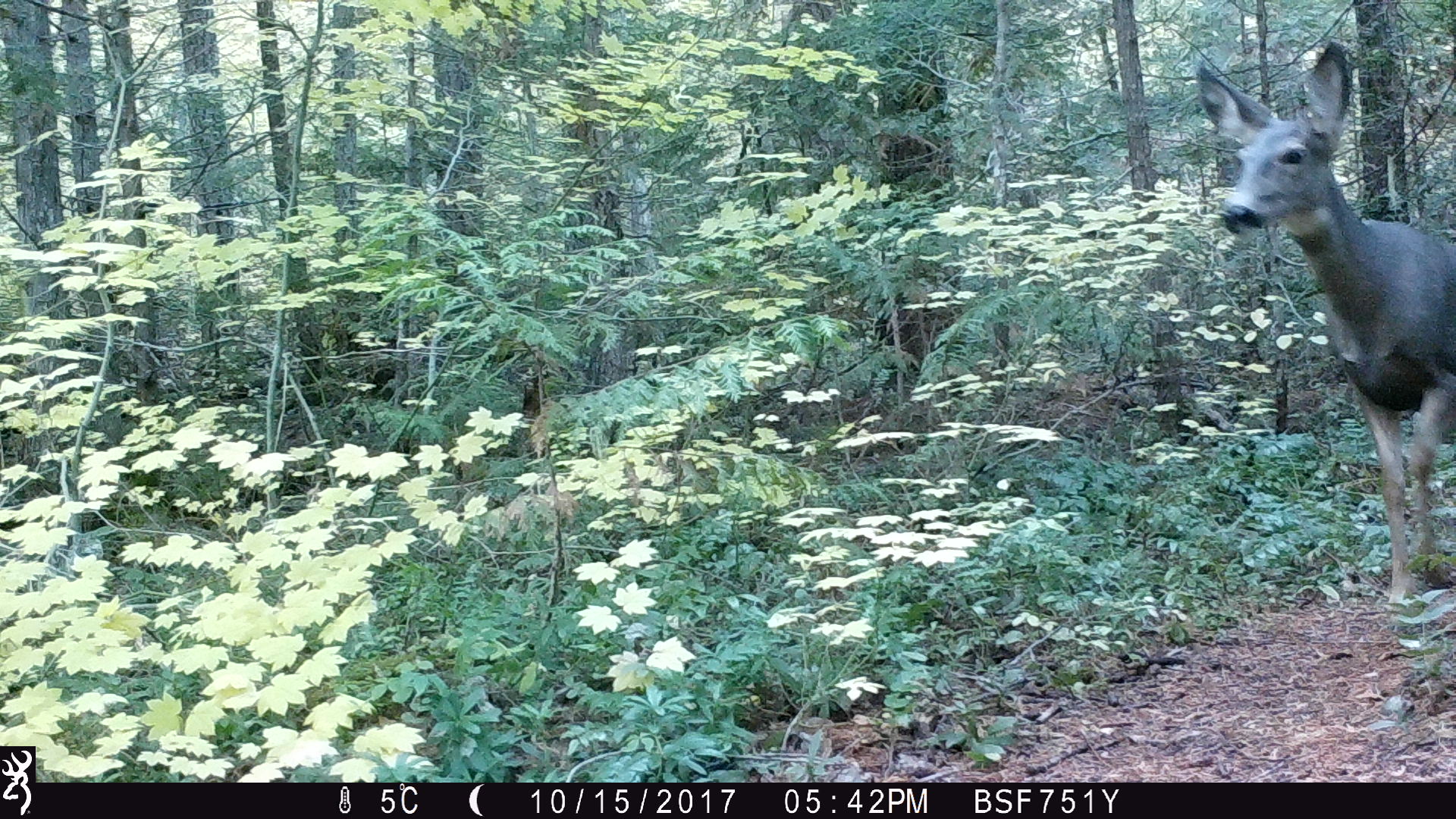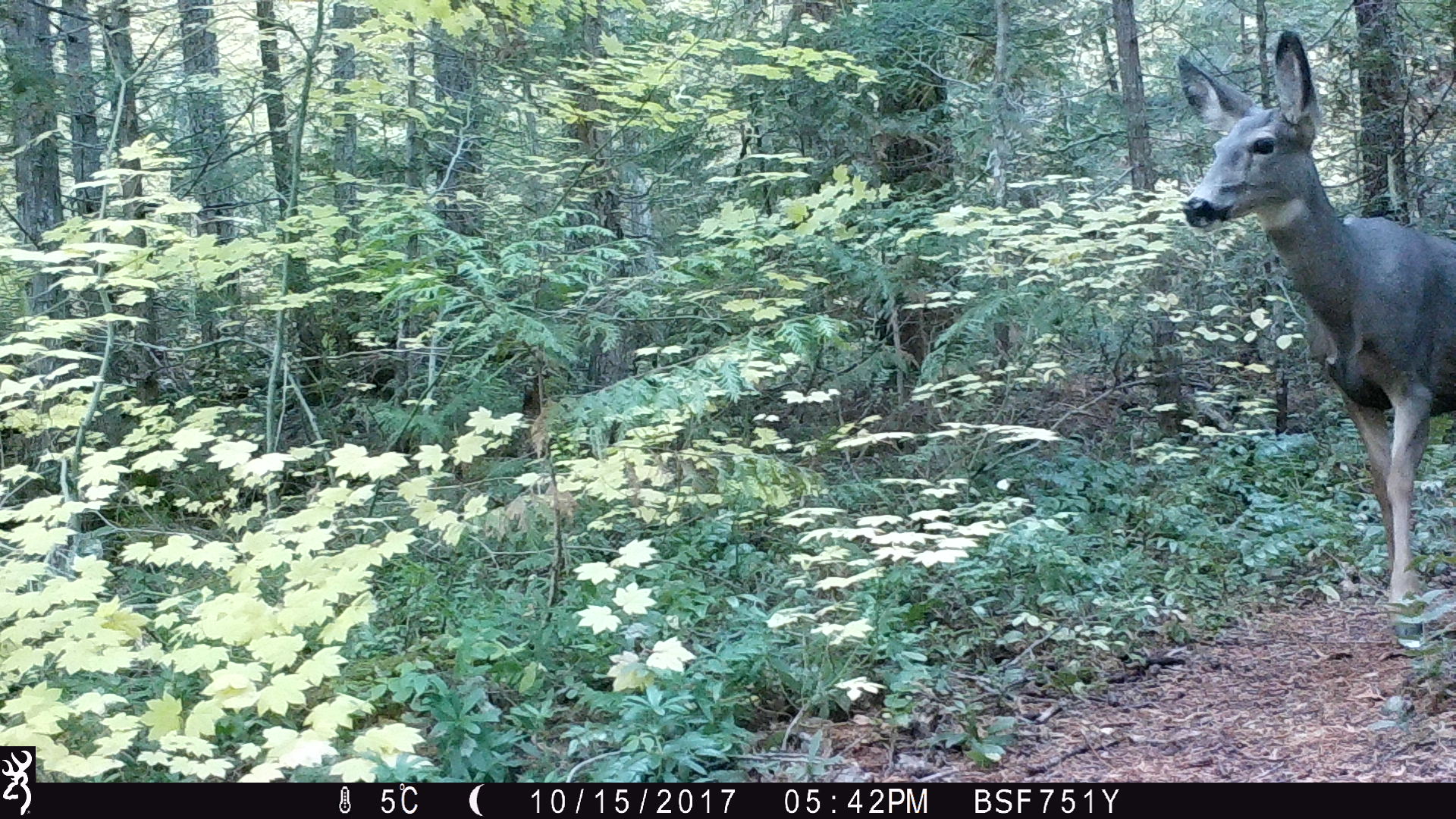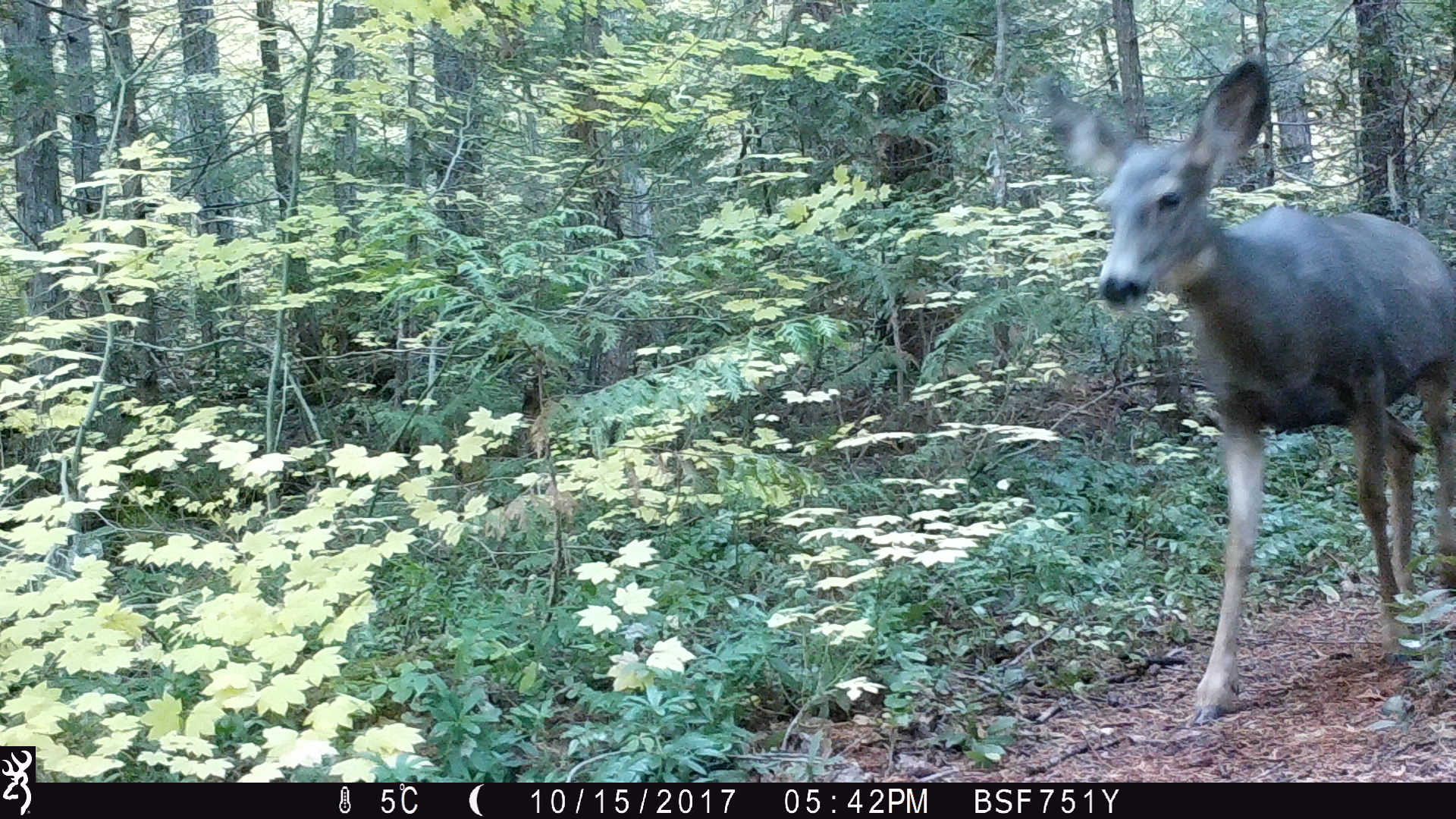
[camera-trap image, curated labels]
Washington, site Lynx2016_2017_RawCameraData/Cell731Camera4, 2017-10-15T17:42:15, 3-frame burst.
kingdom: Animalia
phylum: Chordata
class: Mammalia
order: Artiodactyla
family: Cervidae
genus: Odocoileus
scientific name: Odocoileus hemionus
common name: mule deer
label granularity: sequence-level